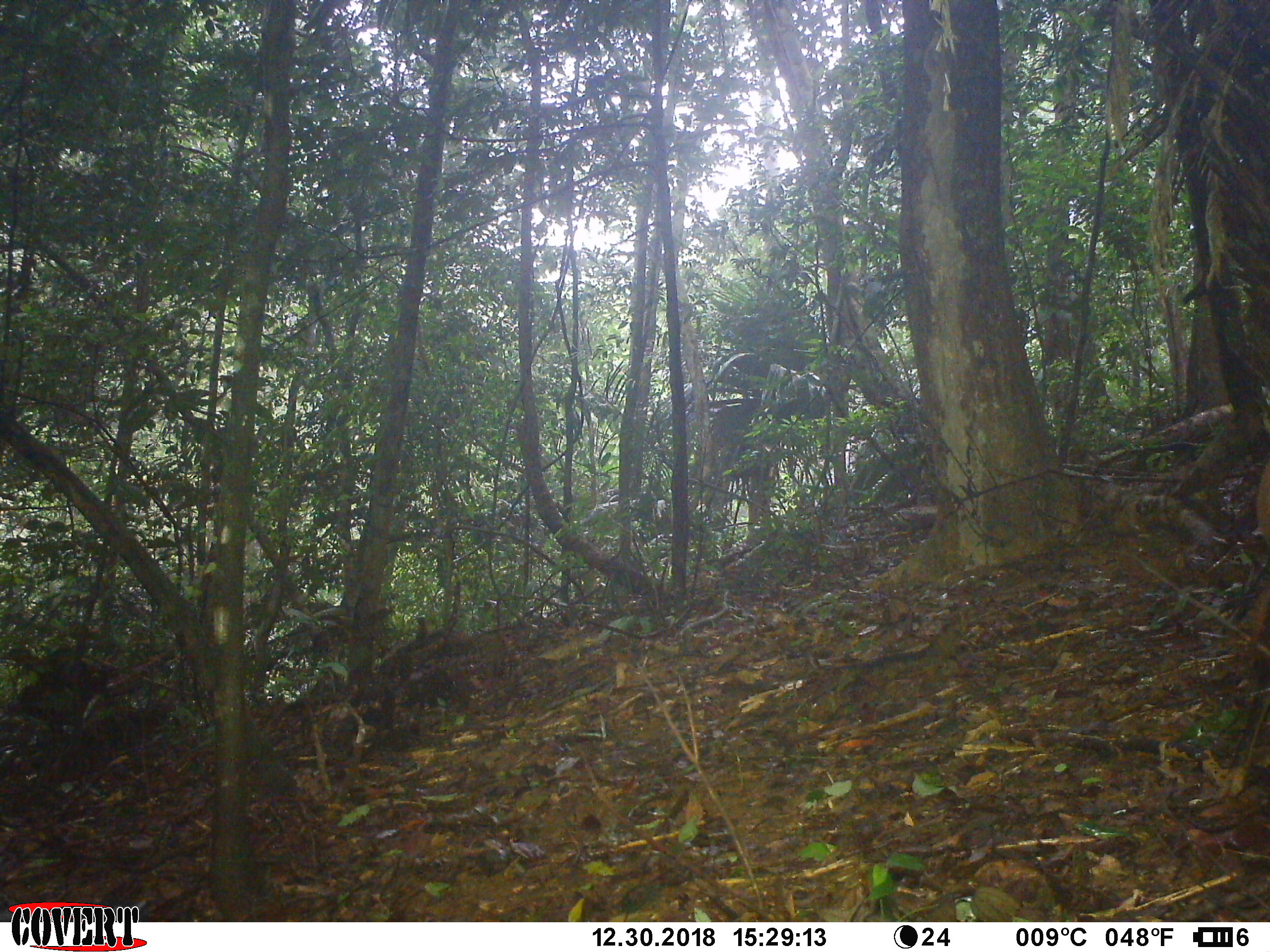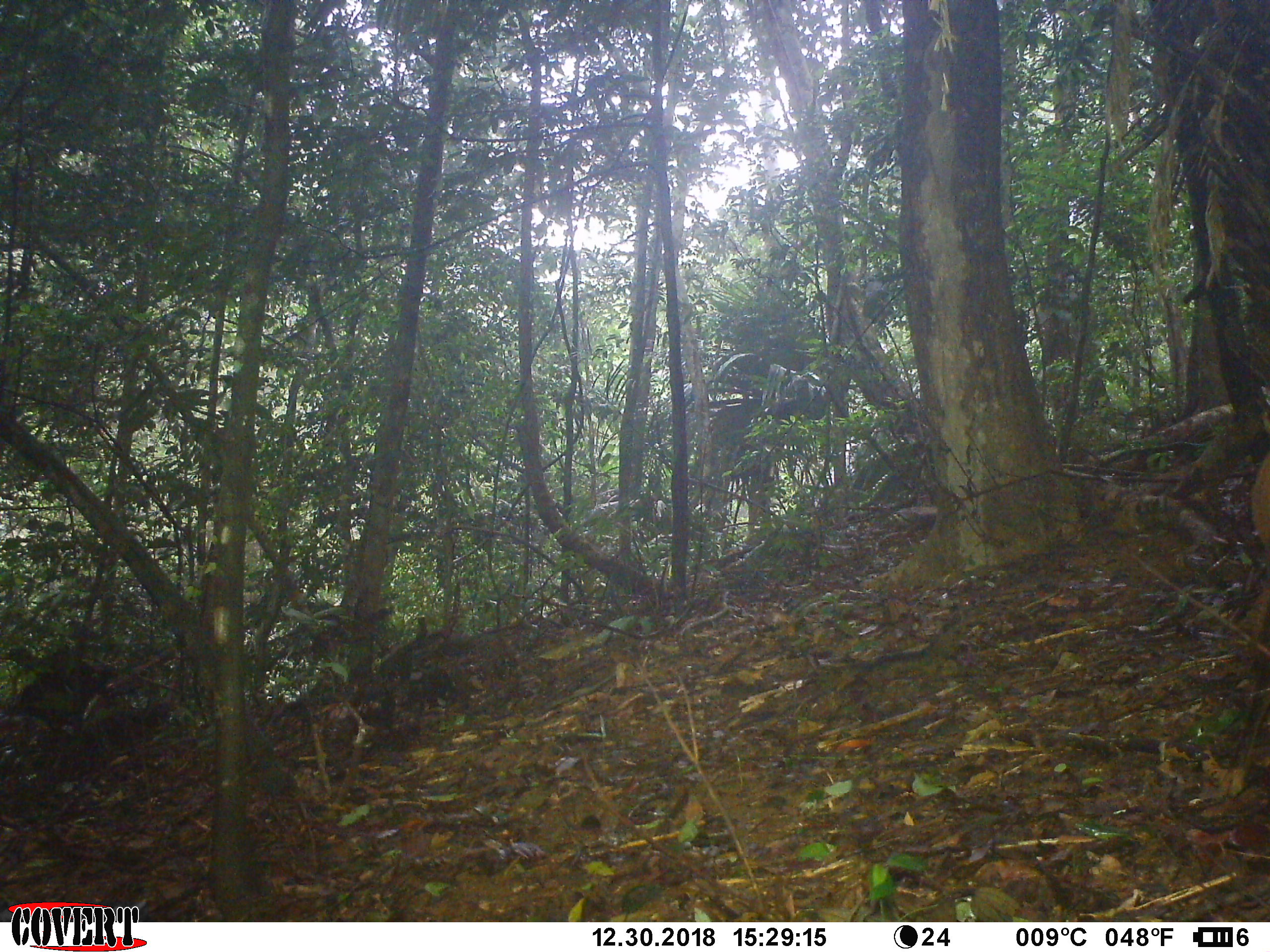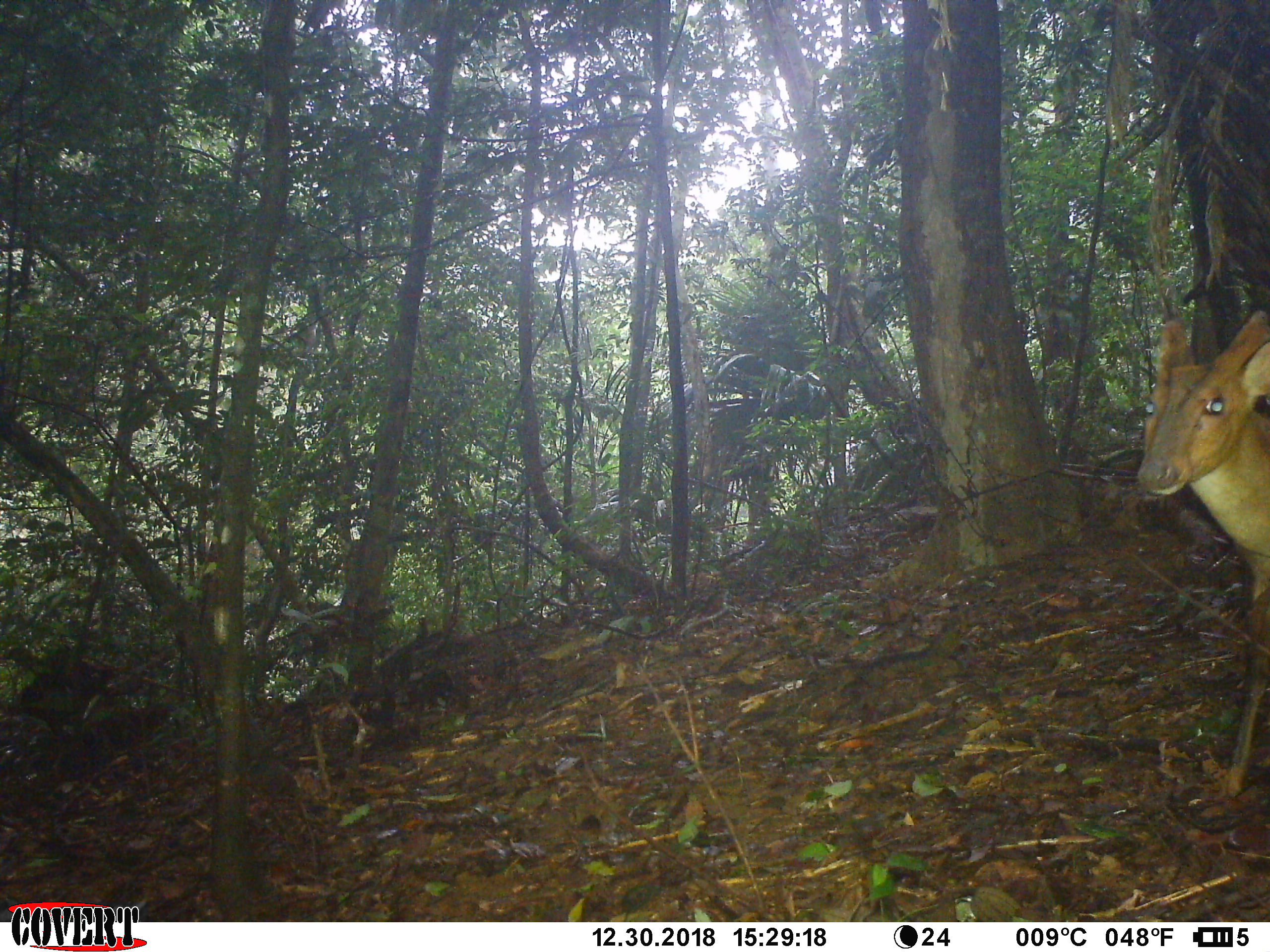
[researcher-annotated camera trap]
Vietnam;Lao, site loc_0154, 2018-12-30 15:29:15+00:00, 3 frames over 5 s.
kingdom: Animalia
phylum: Chordata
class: Mammalia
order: Artiodactyla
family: Cervidae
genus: Muntiacus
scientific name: Muntiacus vuquangensis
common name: large-antlered muntjac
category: large antlered muntjac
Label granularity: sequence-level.